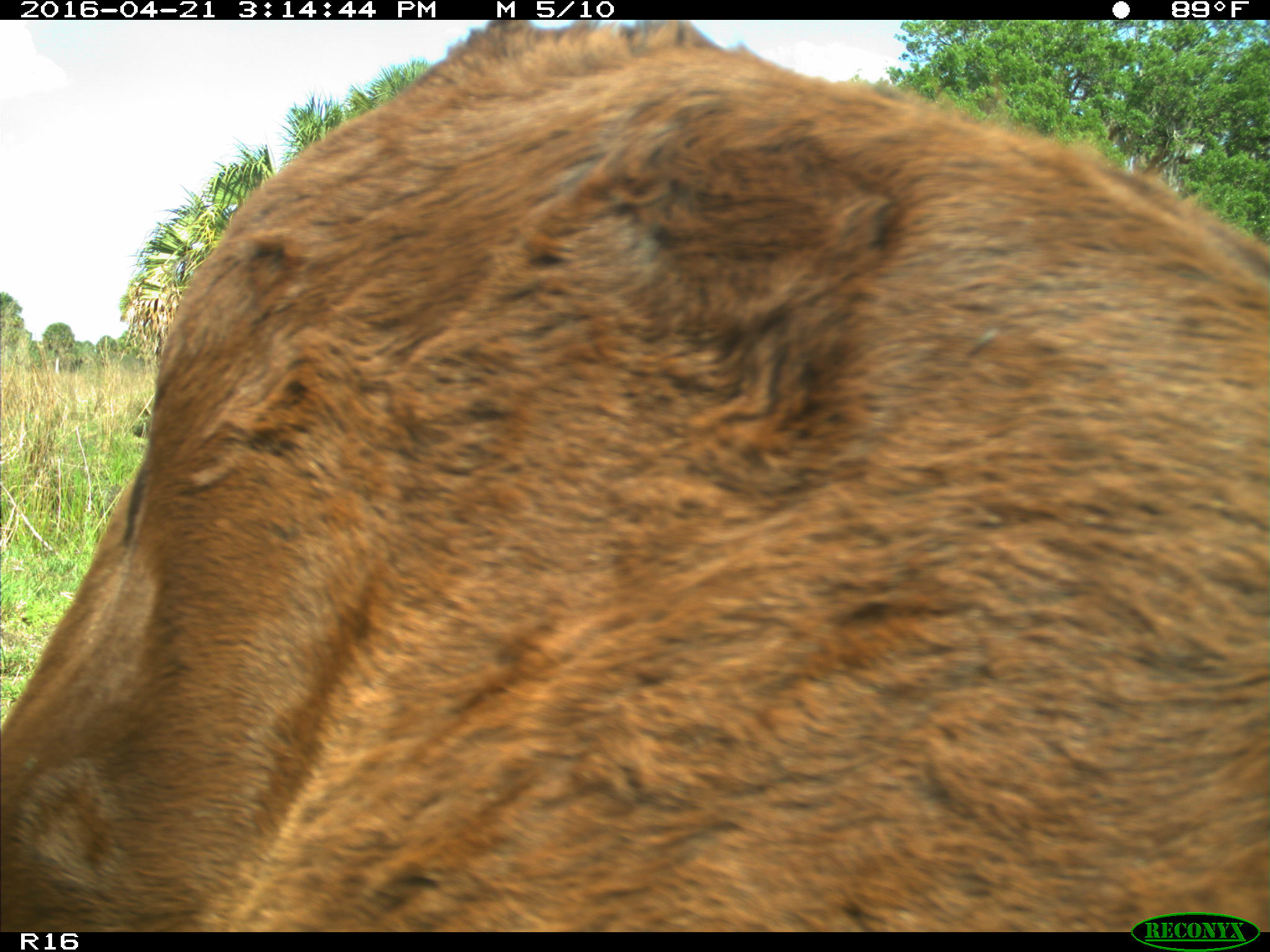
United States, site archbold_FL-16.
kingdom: Animalia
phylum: Chordata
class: Mammalia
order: Artiodactyla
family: Bovidae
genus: Bos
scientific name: Bos taurus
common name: domestic cow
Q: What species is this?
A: Bos taurus (domestic cow).